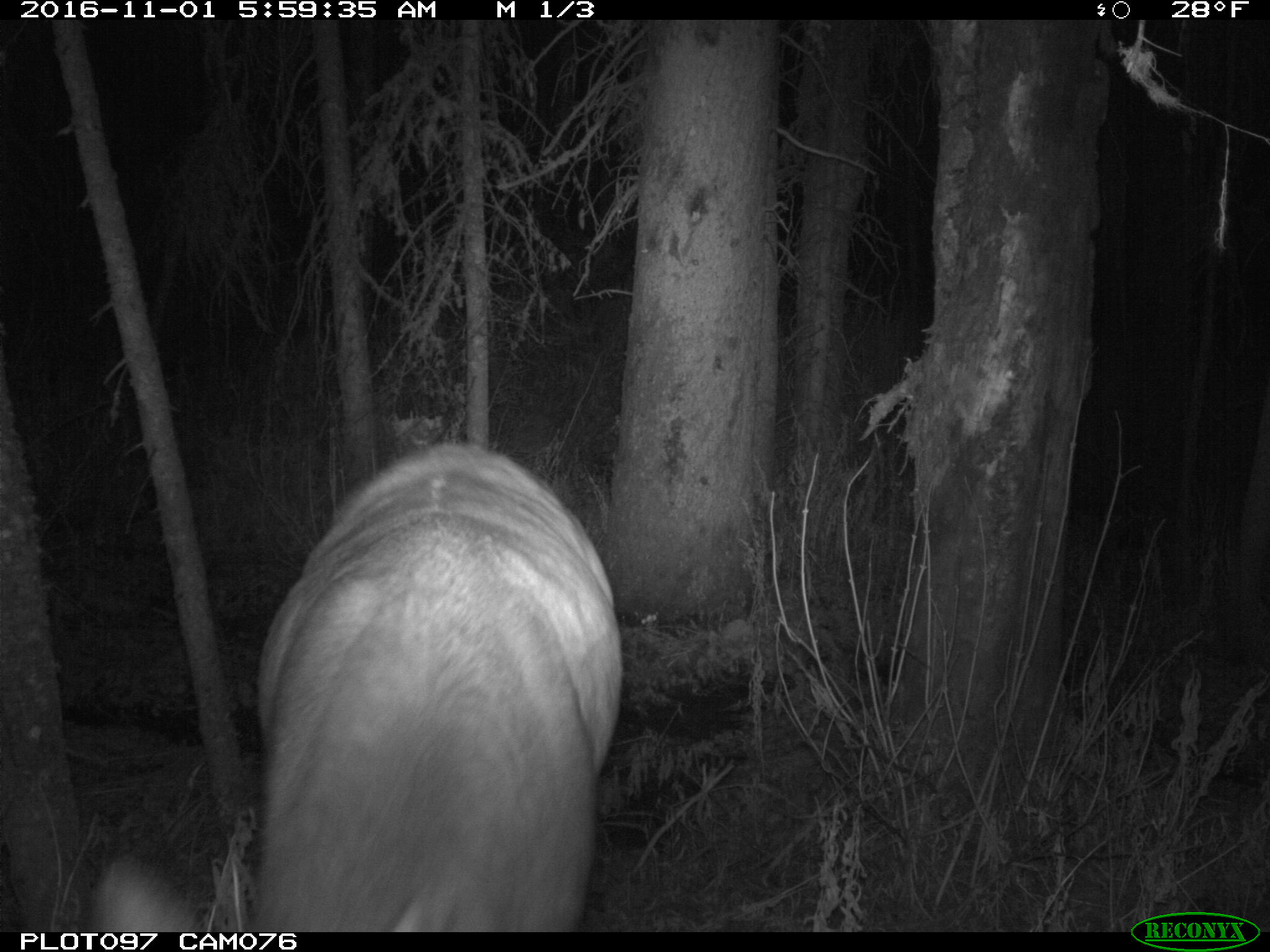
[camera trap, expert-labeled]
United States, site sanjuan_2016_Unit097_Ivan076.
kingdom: Animalia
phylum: Chordata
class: Mammalia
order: Artiodactyla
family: Cervidae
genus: Cervus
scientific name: Cervus elaphus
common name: red deer